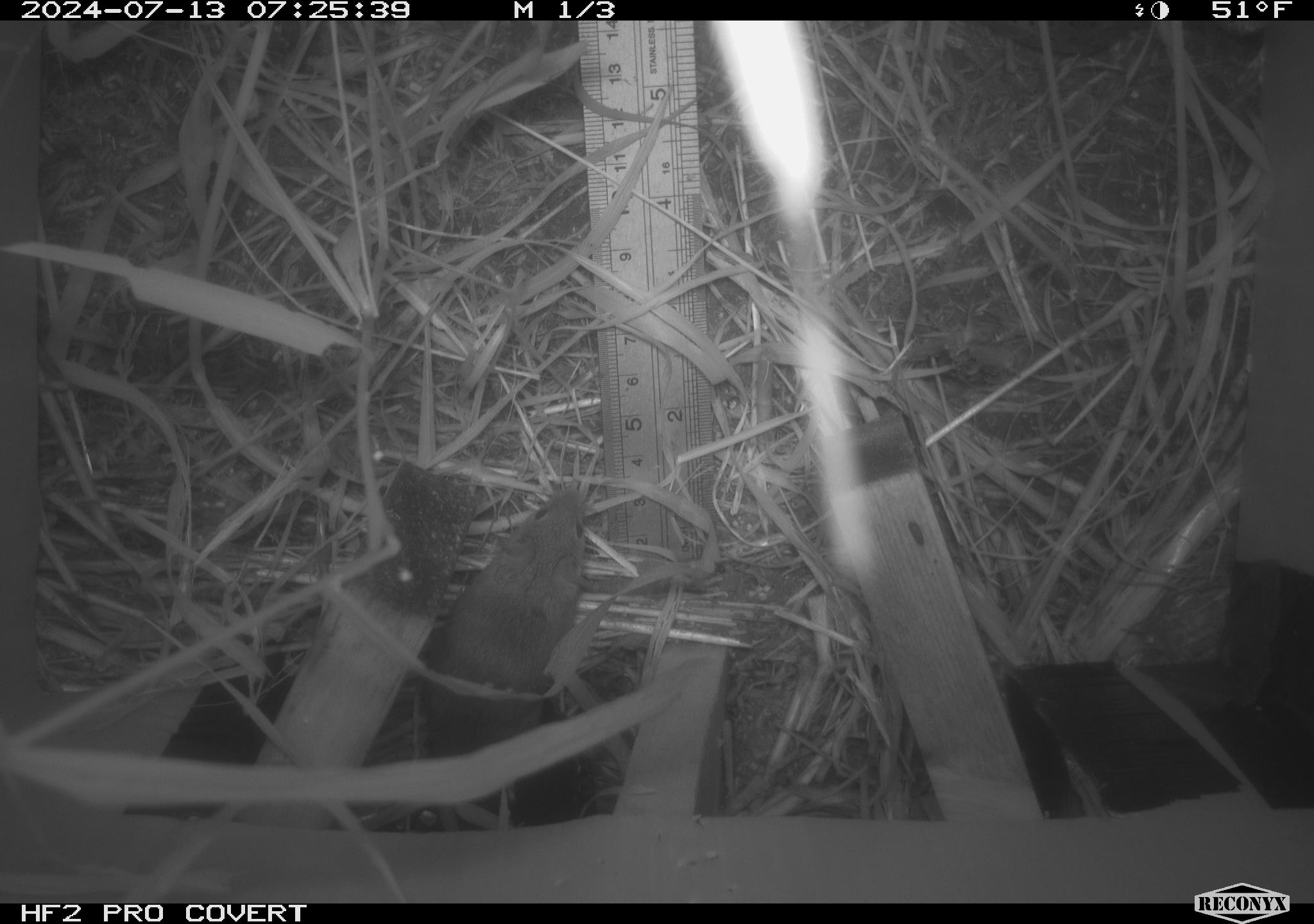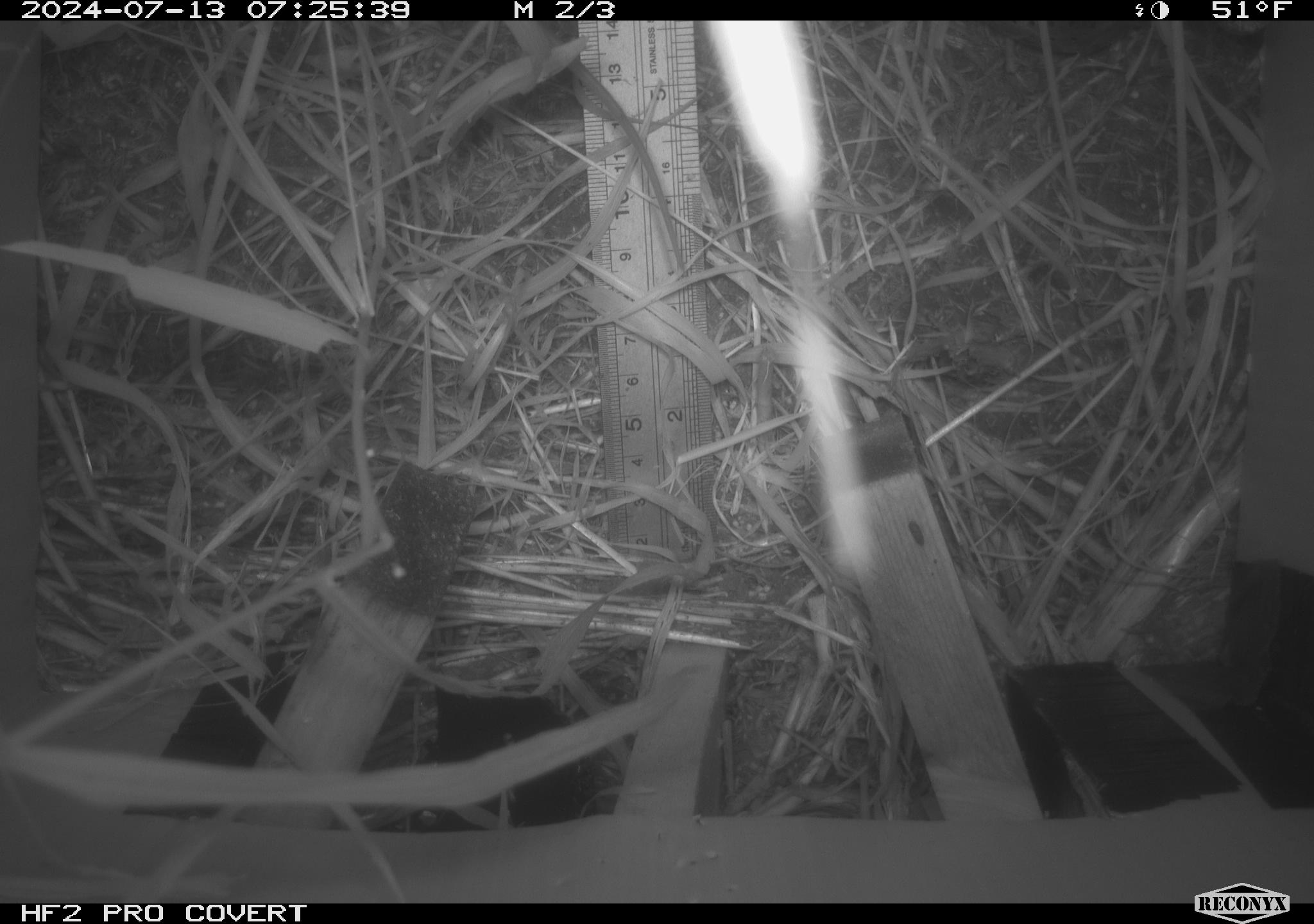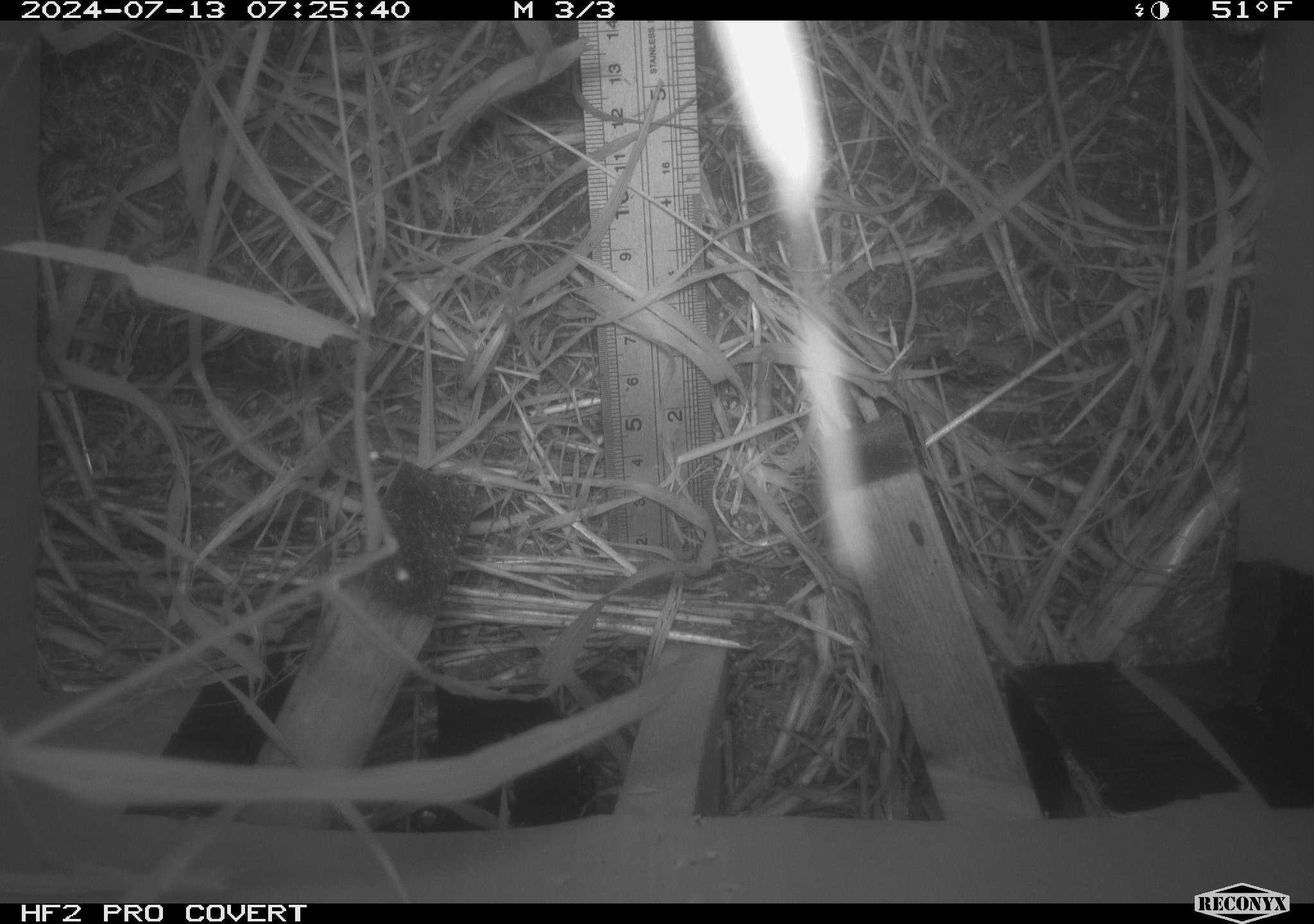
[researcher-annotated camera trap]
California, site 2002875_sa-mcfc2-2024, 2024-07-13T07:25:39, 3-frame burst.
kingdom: Animalia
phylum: Chordata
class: Mammalia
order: Rodentia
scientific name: Rodentia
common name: rodent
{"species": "rodent (Rodentia)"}